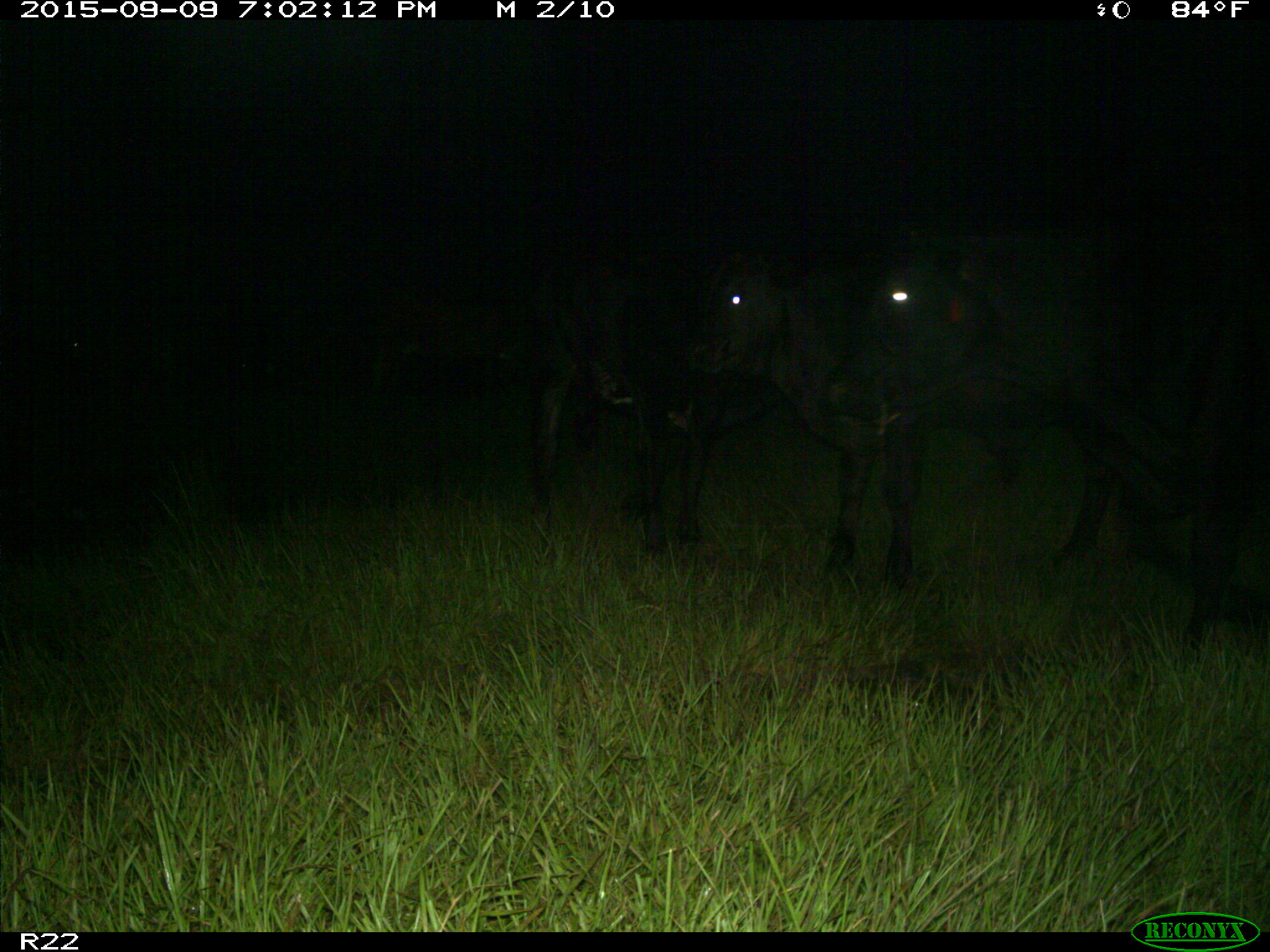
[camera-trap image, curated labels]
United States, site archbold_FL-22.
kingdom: Animalia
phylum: Chordata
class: Mammalia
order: Artiodactyla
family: Bovidae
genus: Bos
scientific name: Bos taurus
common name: domestic cow